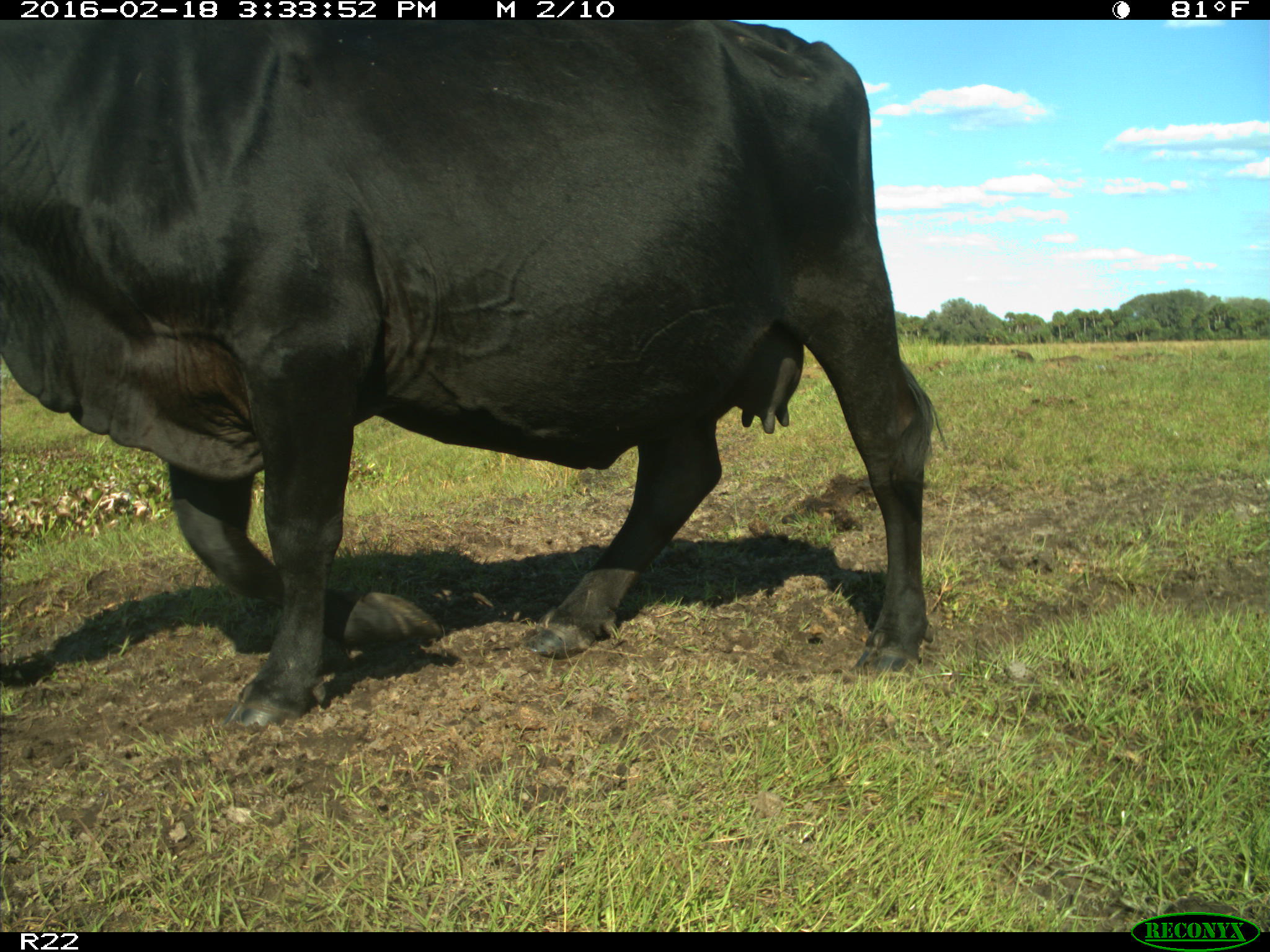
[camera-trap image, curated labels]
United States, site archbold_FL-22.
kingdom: Animalia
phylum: Chordata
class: Mammalia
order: Artiodactyla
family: Bovidae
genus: Bos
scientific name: Bos taurus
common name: domestic cow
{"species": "Bos taurus (domestic cow)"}